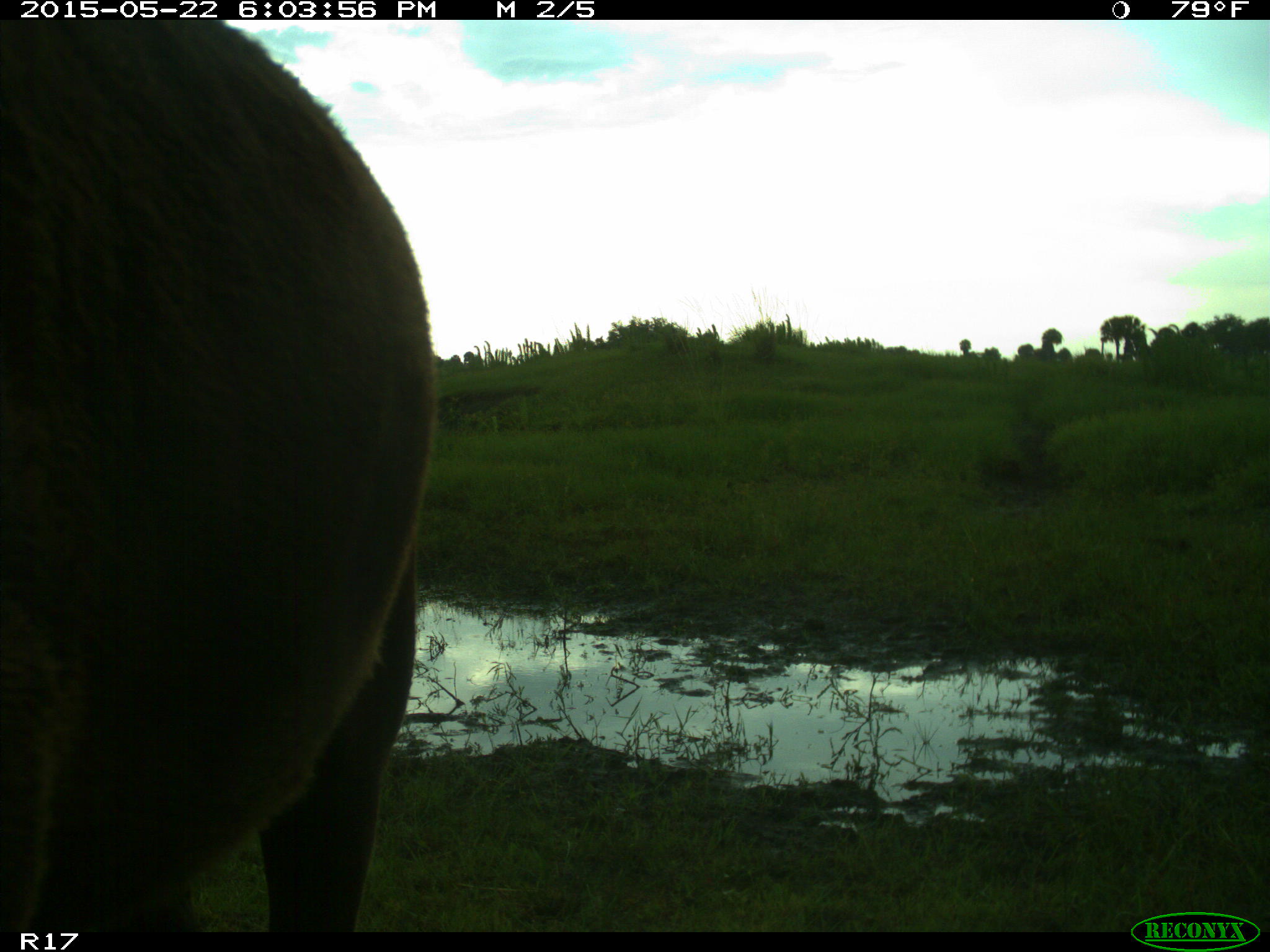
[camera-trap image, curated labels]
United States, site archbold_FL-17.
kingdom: Animalia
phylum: Chordata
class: Mammalia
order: Artiodactyla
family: Bovidae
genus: Bos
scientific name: Bos taurus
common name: domestic cow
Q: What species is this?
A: Bos taurus (domestic cow).